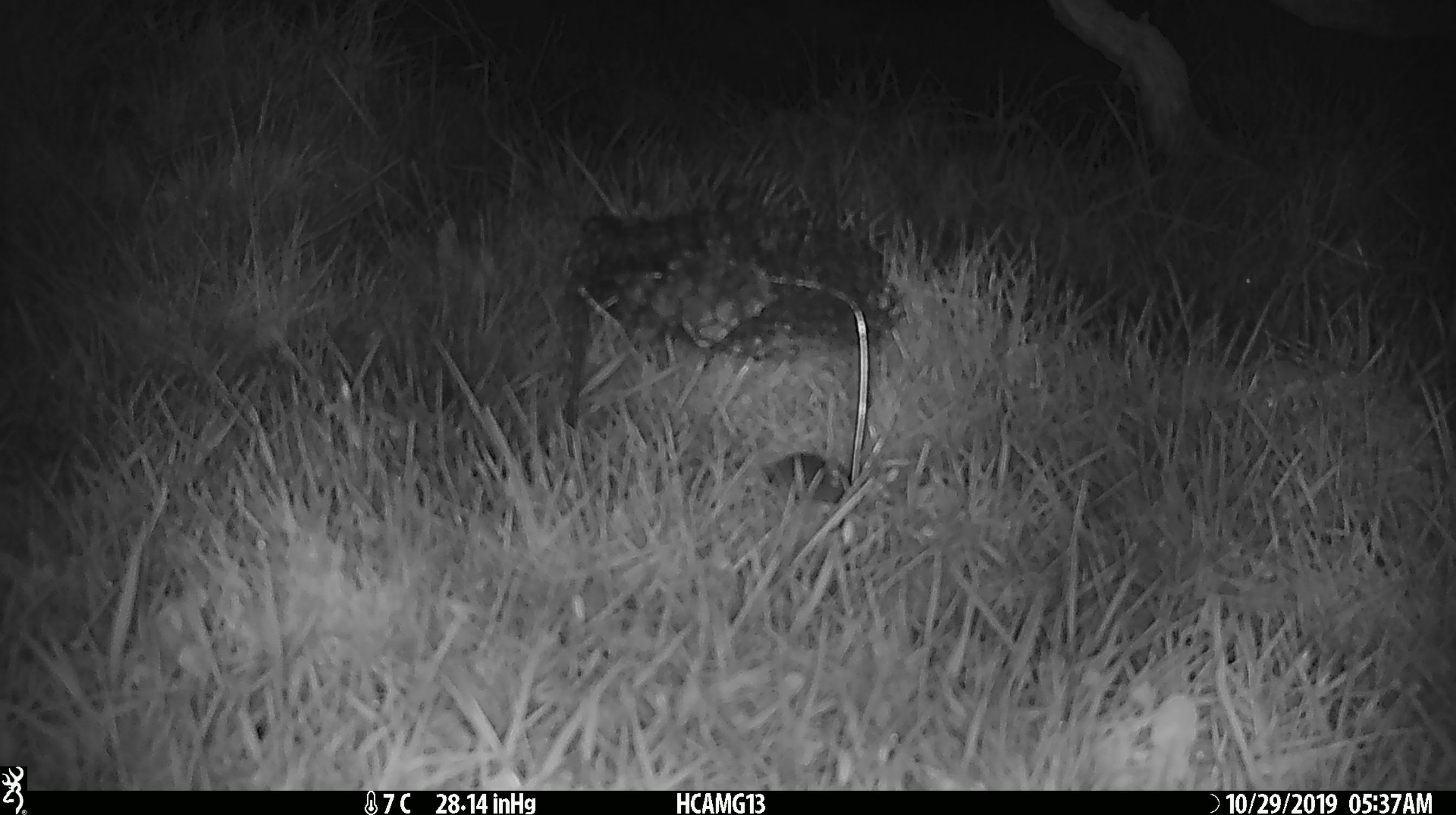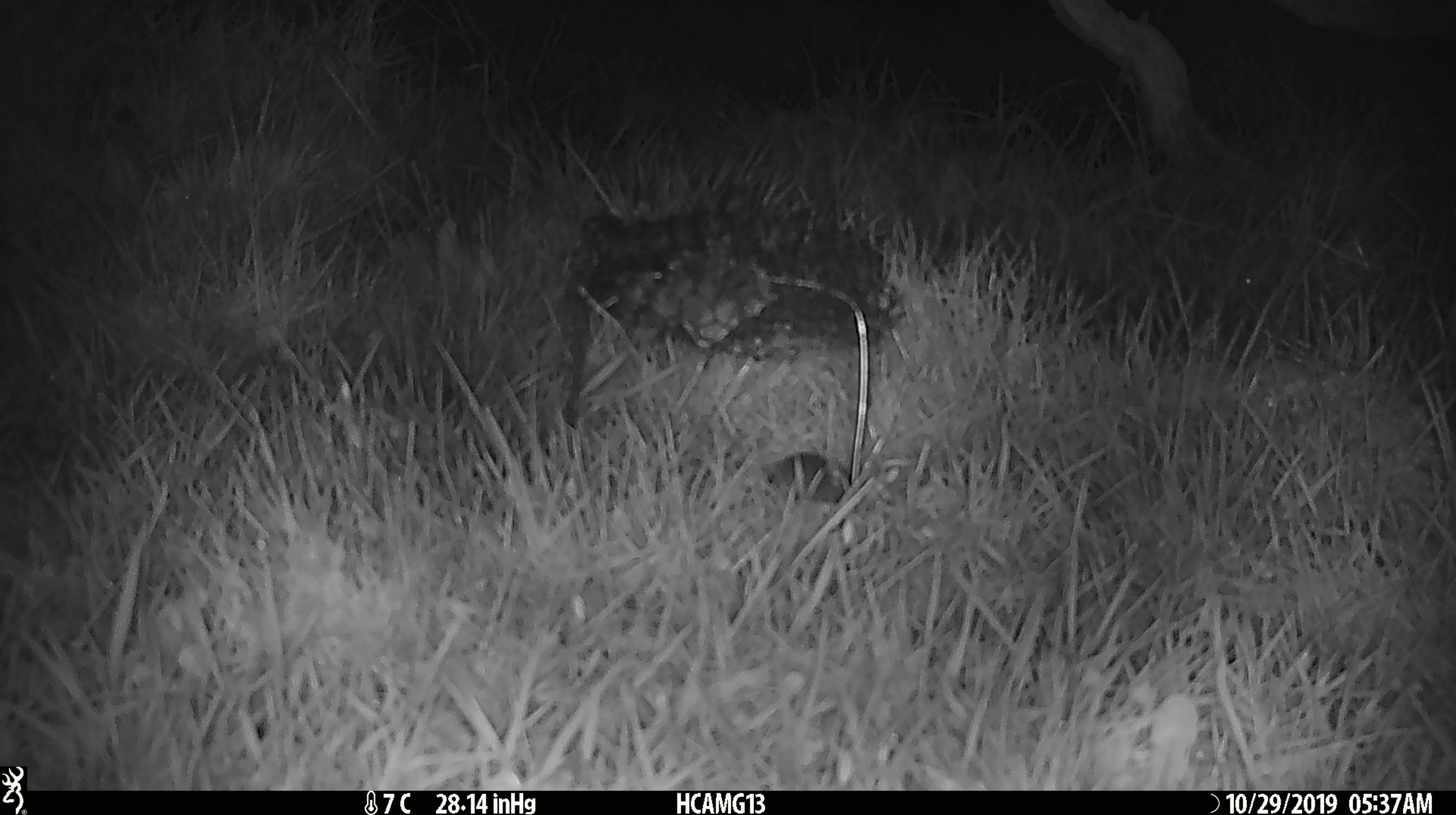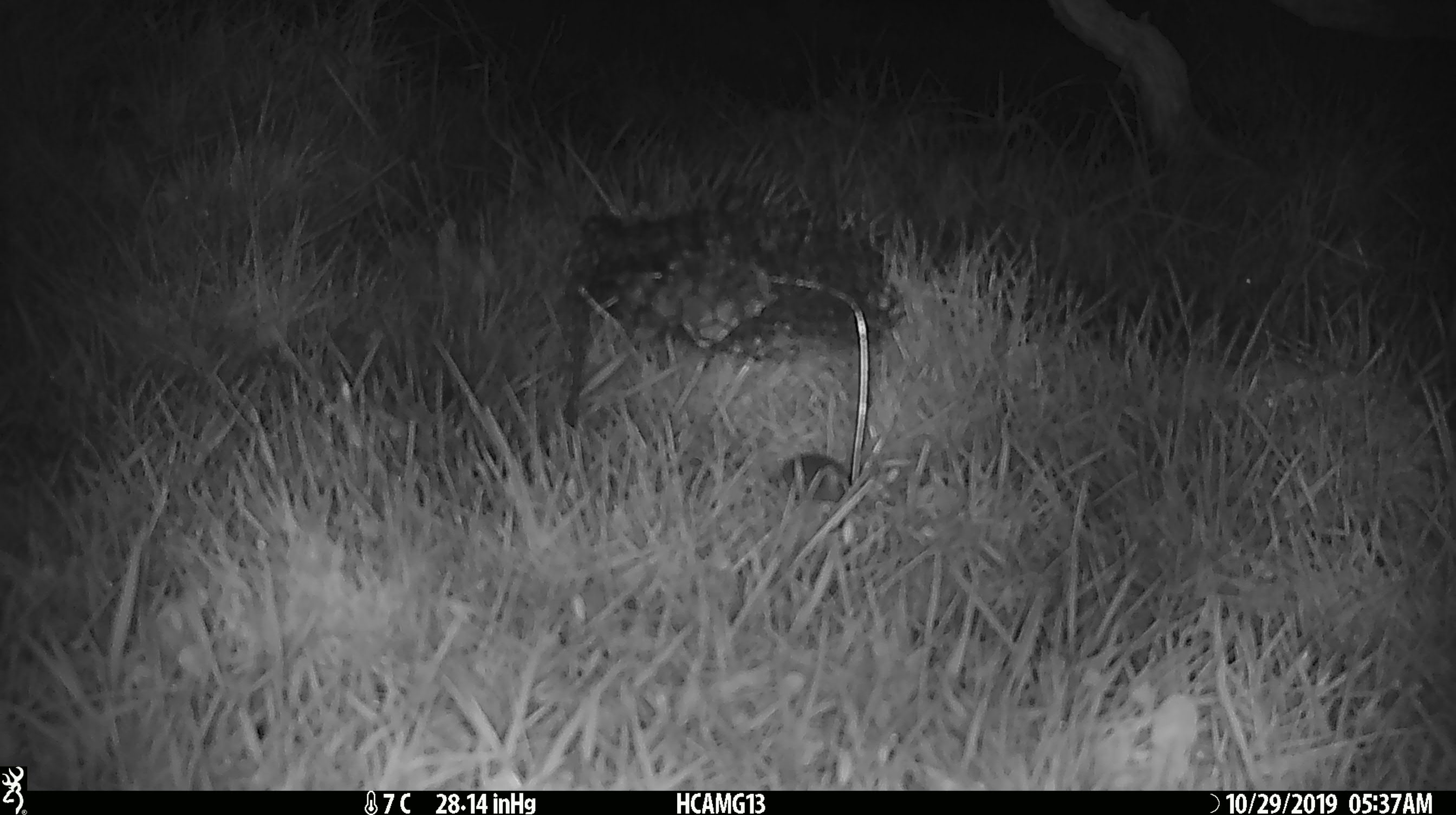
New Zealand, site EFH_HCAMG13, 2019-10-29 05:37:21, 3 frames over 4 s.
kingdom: Animalia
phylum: Chordata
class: Mammalia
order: Rodentia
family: Muridae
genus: Mus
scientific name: Mus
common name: mouse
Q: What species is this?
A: Mouse (Mus).